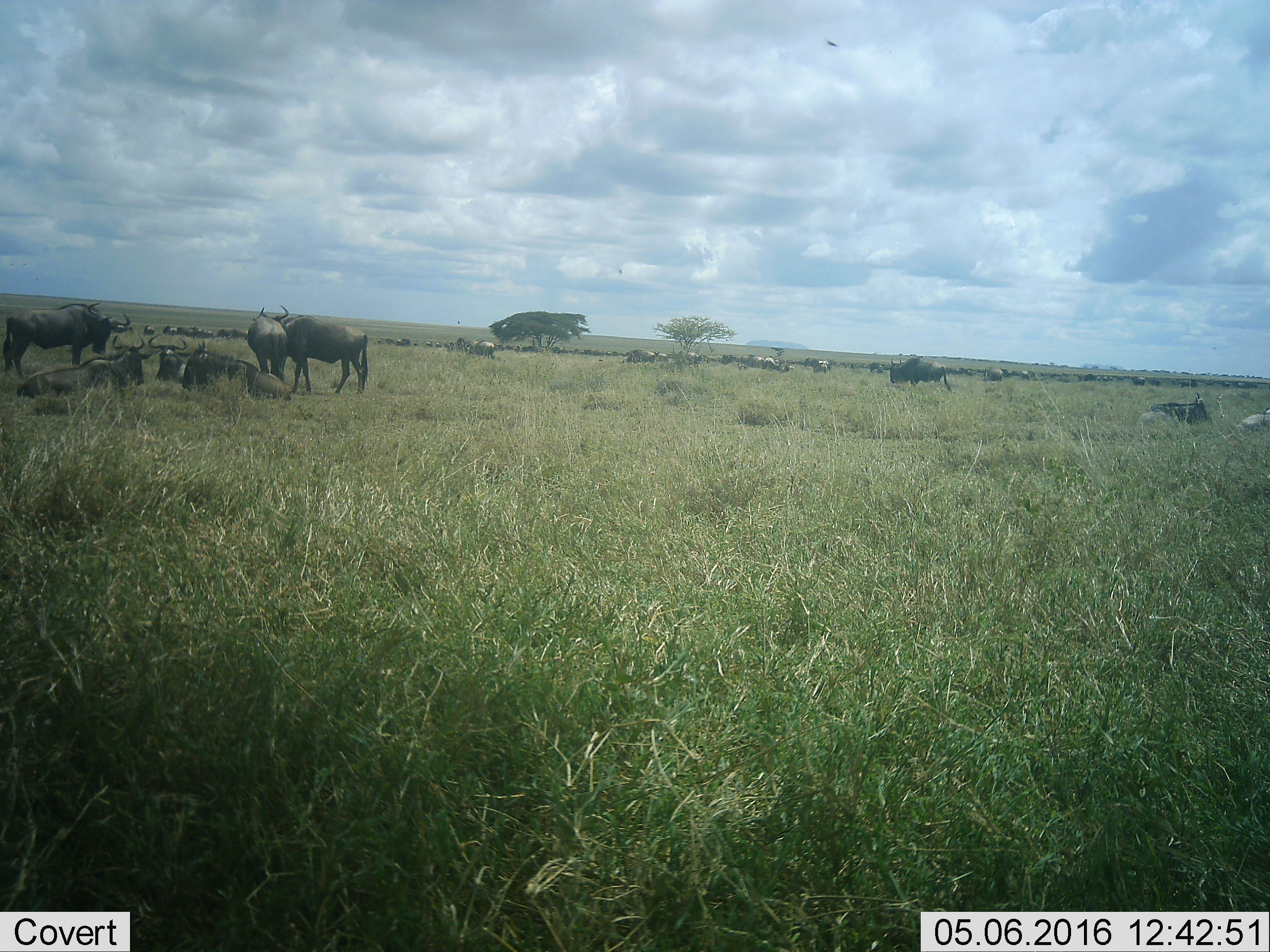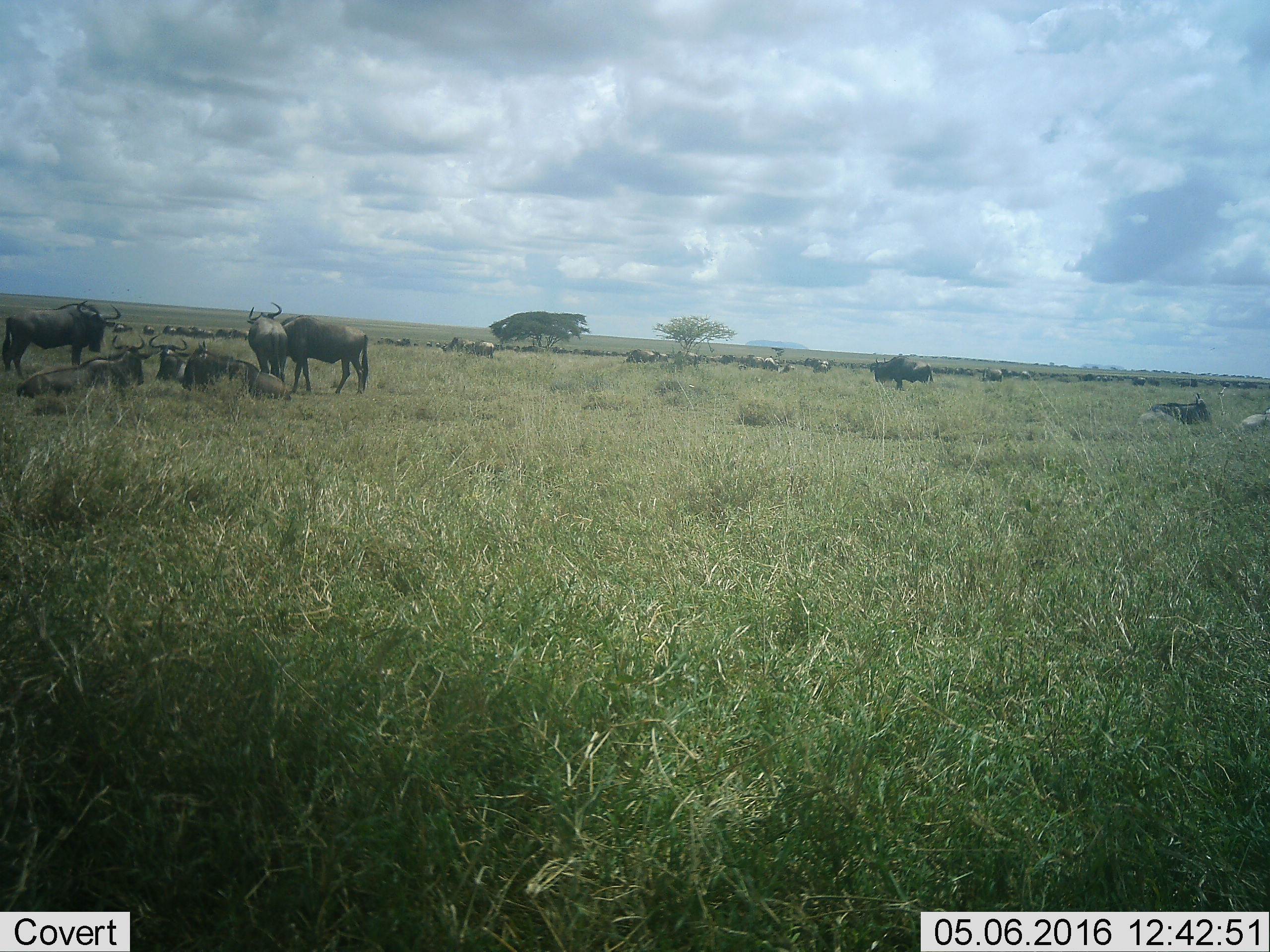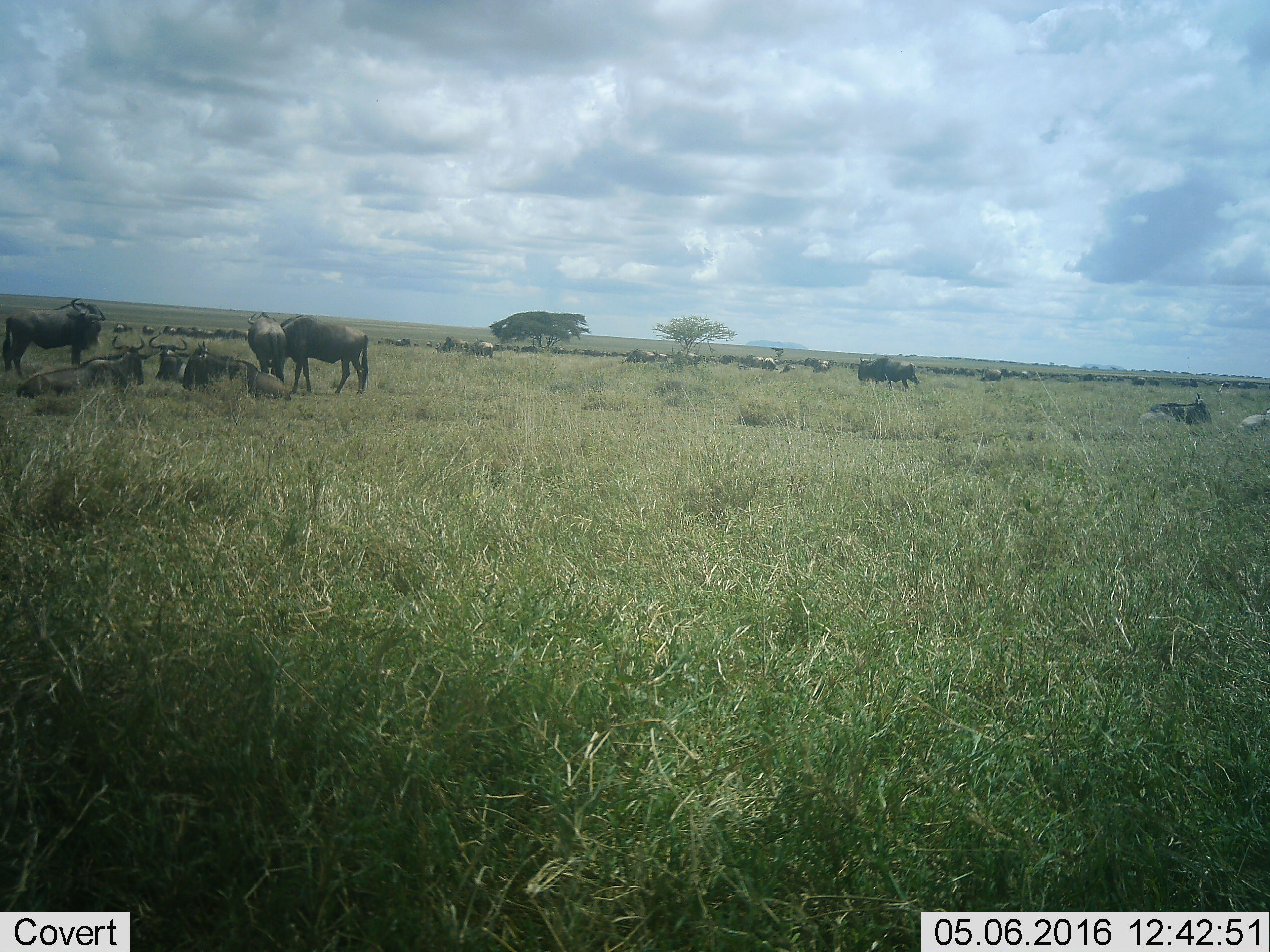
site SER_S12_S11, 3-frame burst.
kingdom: Animalia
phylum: Chordata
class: Mammalia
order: Artiodactyla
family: Bovidae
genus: Connochaetes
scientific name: Connochaetes taurinus taurinus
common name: blue wildebeest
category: wildebeestblue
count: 51+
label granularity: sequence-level